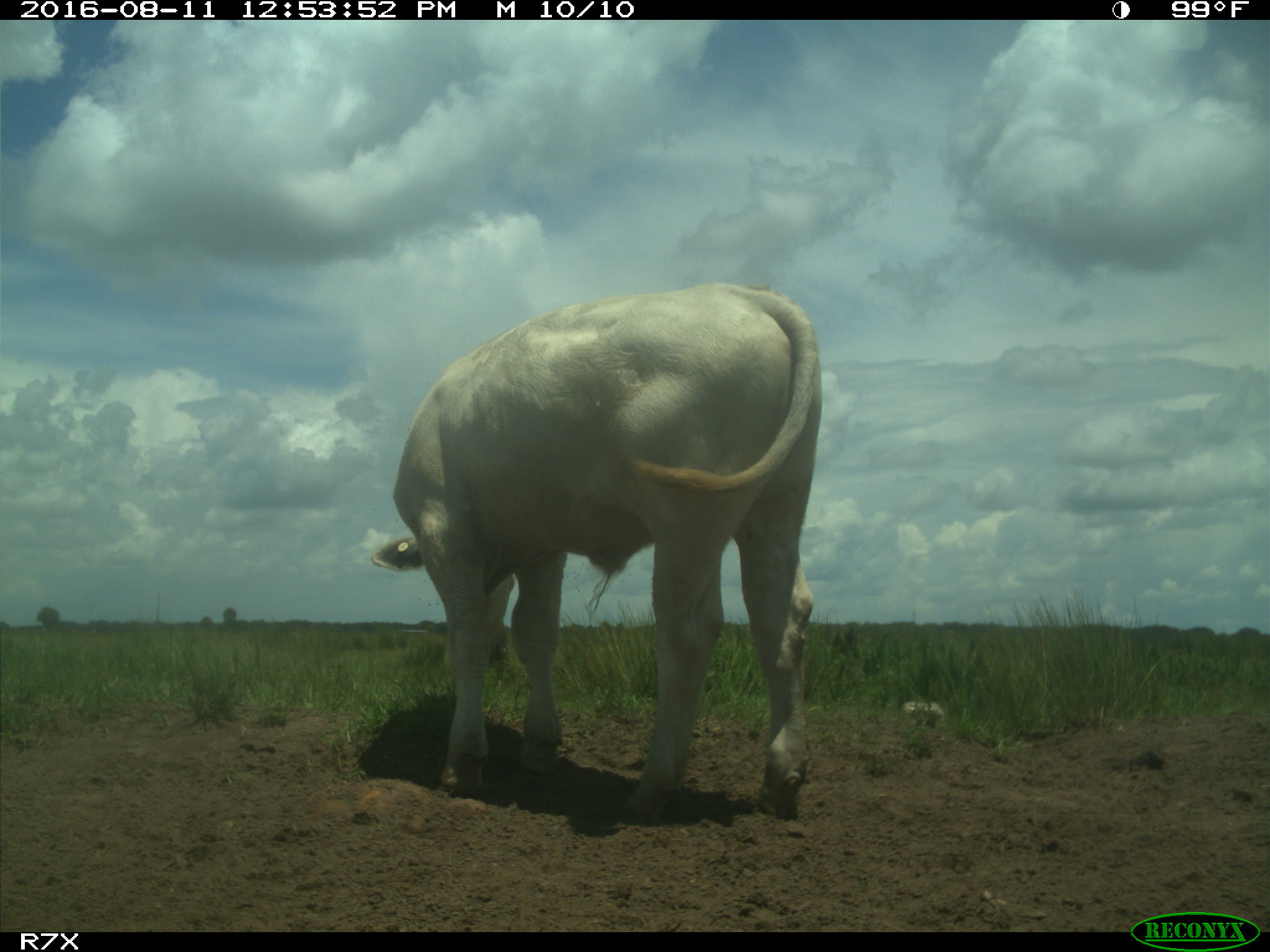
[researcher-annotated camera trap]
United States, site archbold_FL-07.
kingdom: Animalia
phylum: Chordata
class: Mammalia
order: Artiodactyla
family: Bovidae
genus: Bos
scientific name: Bos taurus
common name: domestic cow